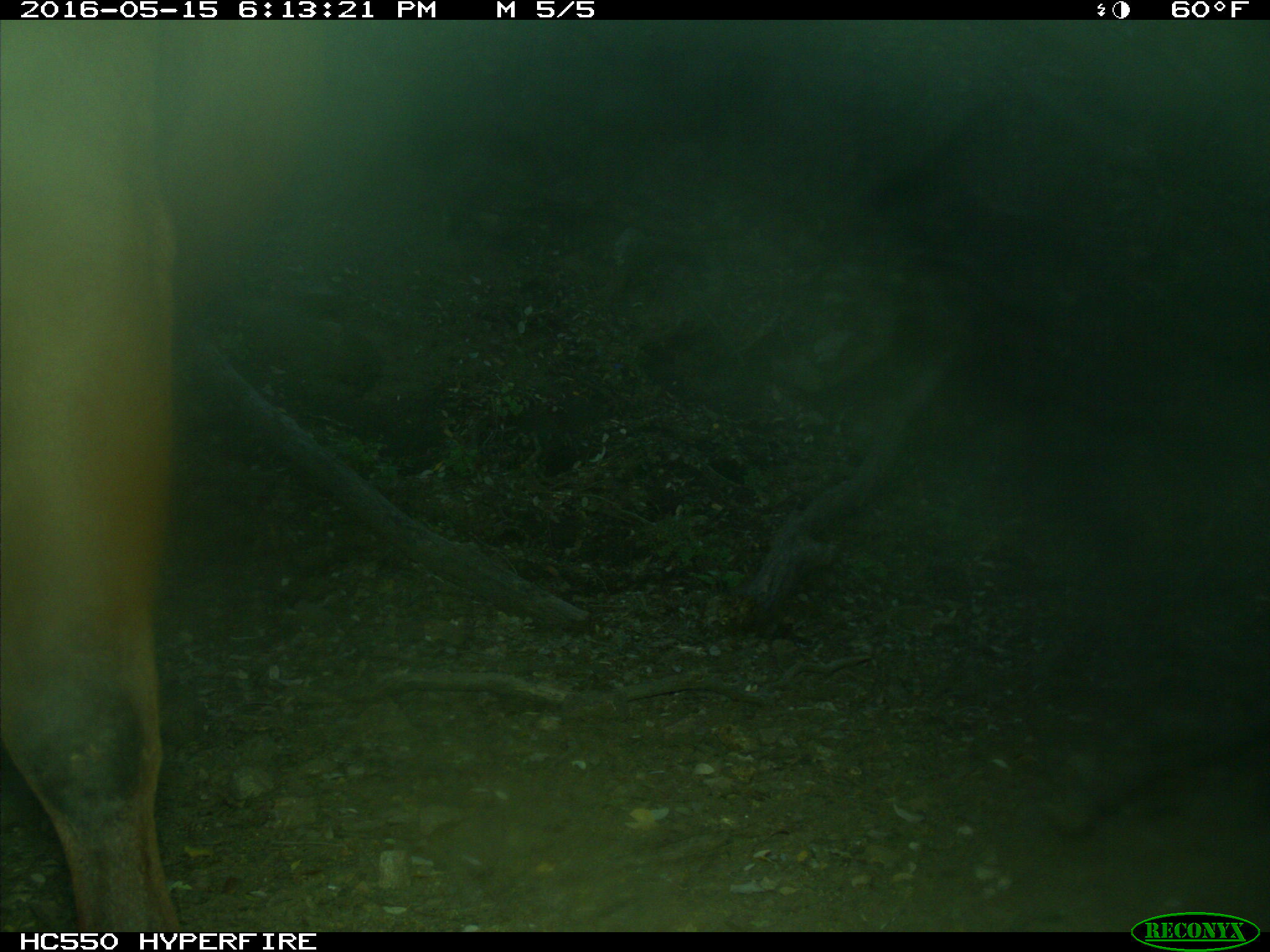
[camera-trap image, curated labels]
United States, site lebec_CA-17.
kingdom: Animalia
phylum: Chordata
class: Mammalia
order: Artiodactyla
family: Bovidae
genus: Bos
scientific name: Bos taurus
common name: domestic cow